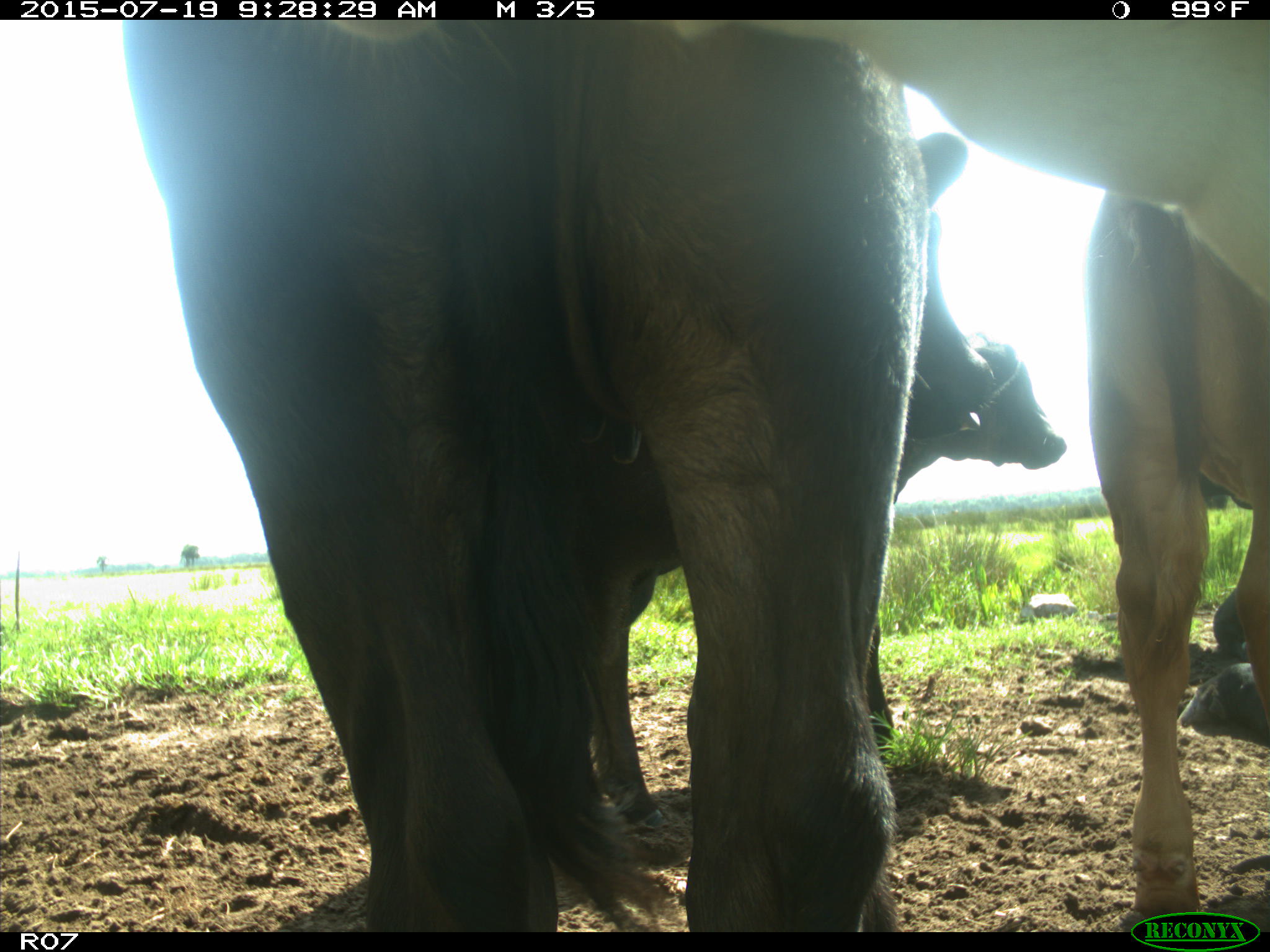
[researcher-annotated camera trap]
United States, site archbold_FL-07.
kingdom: Animalia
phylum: Chordata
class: Mammalia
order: Artiodactyla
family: Bovidae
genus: Bos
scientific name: Bos taurus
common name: domestic cow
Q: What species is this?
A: Bos taurus (domestic cow).